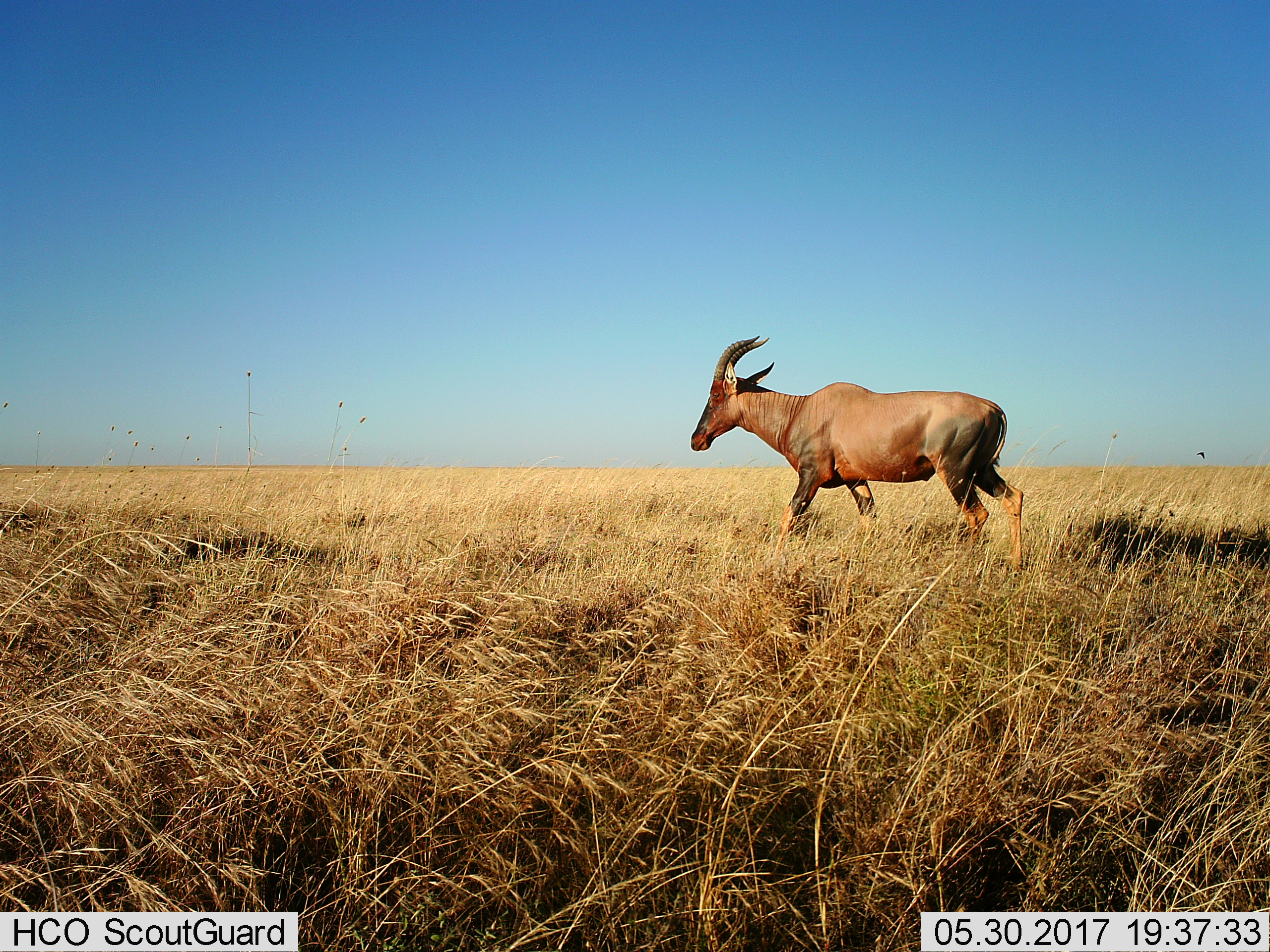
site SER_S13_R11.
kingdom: Animalia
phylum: Chordata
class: Mammalia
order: Artiodactyla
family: Bovidae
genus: Damaliscus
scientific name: Damaliscus lunatus jimela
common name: topi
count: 1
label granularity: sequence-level